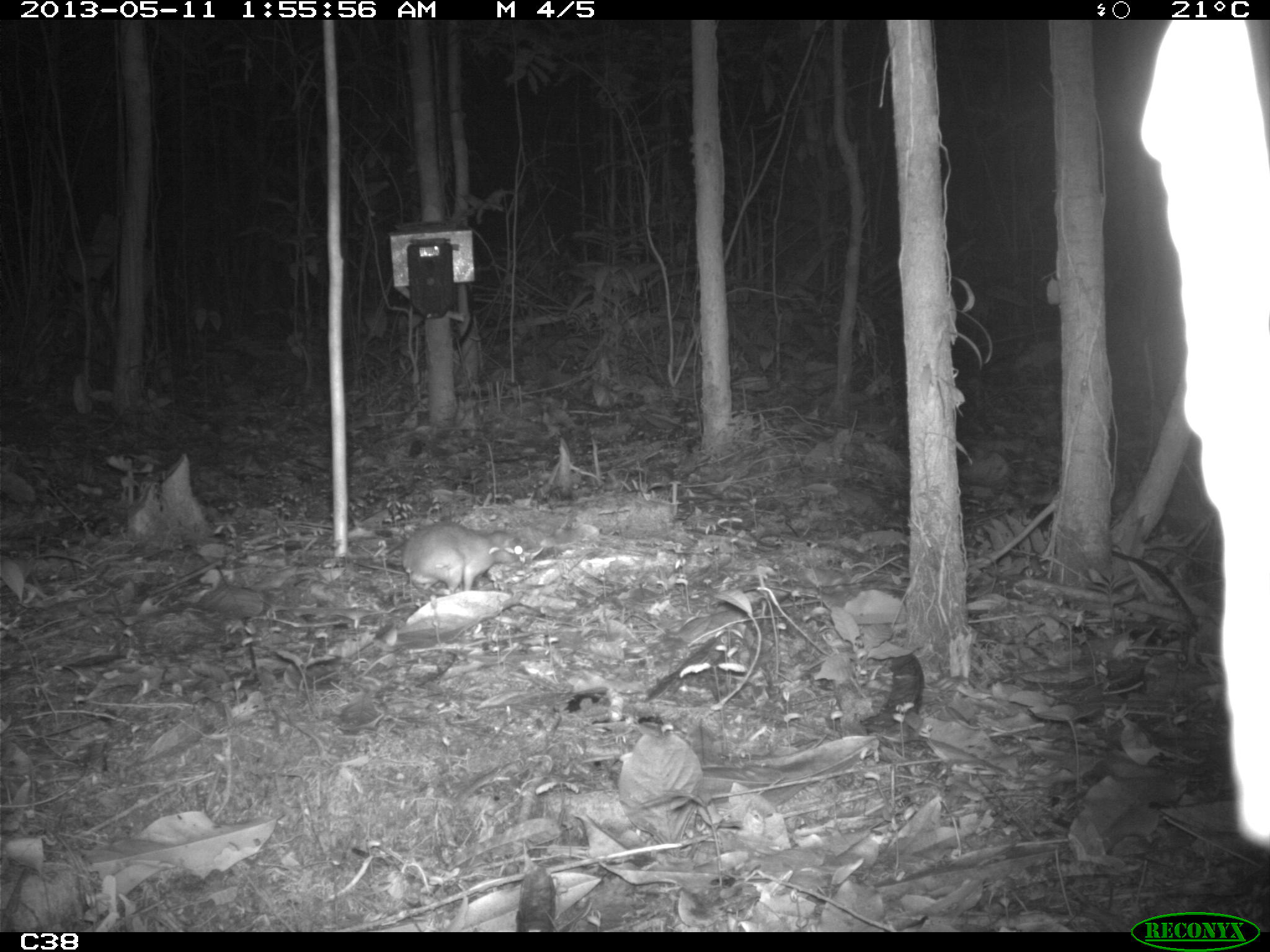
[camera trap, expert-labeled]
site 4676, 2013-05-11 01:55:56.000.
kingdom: Animalia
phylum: Chordata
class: Mammalia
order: Rodentia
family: Muridae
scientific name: Muridae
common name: mice, rats, and gerbils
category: unknown mouse or rat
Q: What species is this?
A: Unknown mouse or rat (mice, rats, and gerbils) (Muridae).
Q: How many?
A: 1.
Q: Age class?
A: Adult.